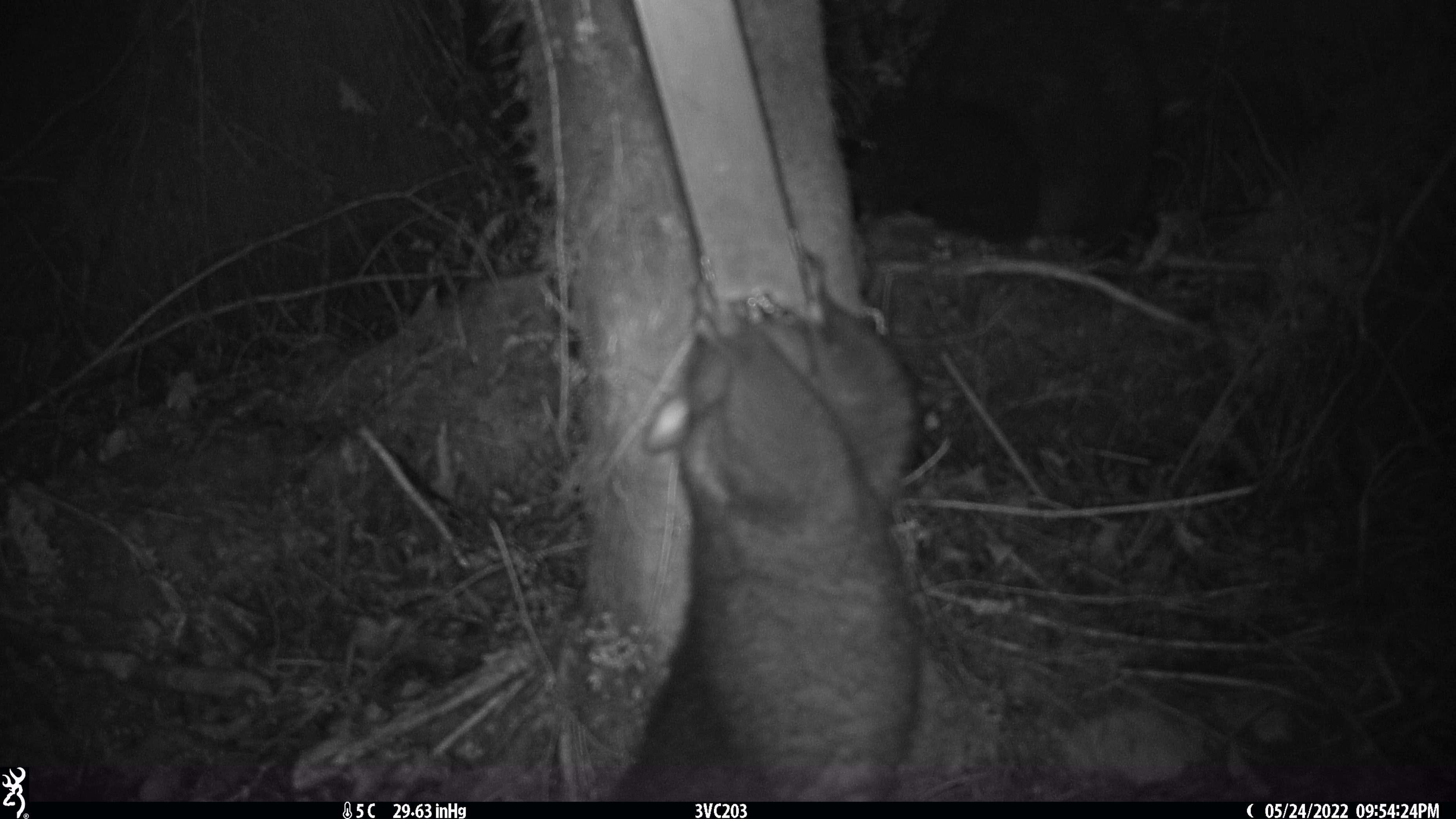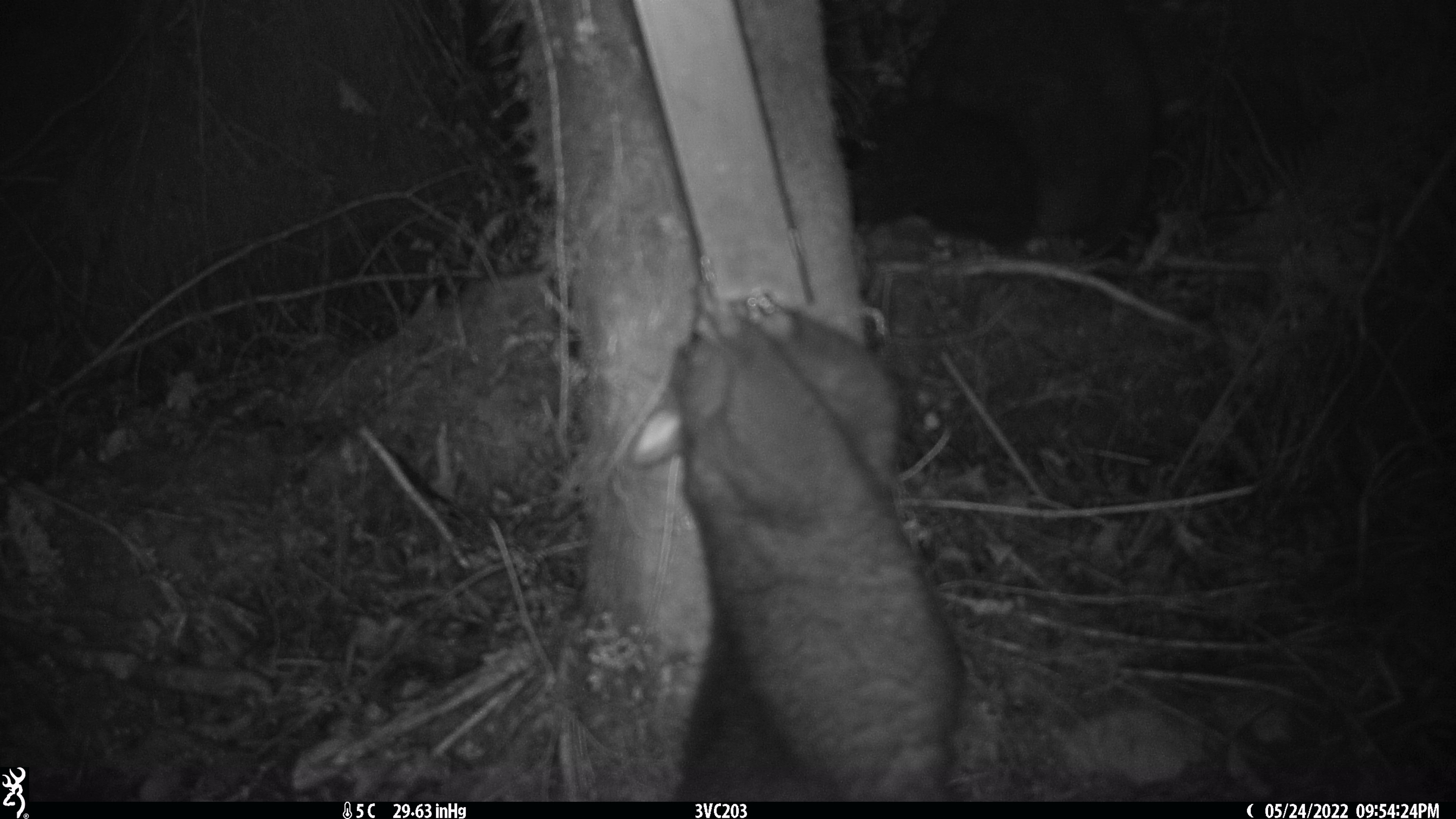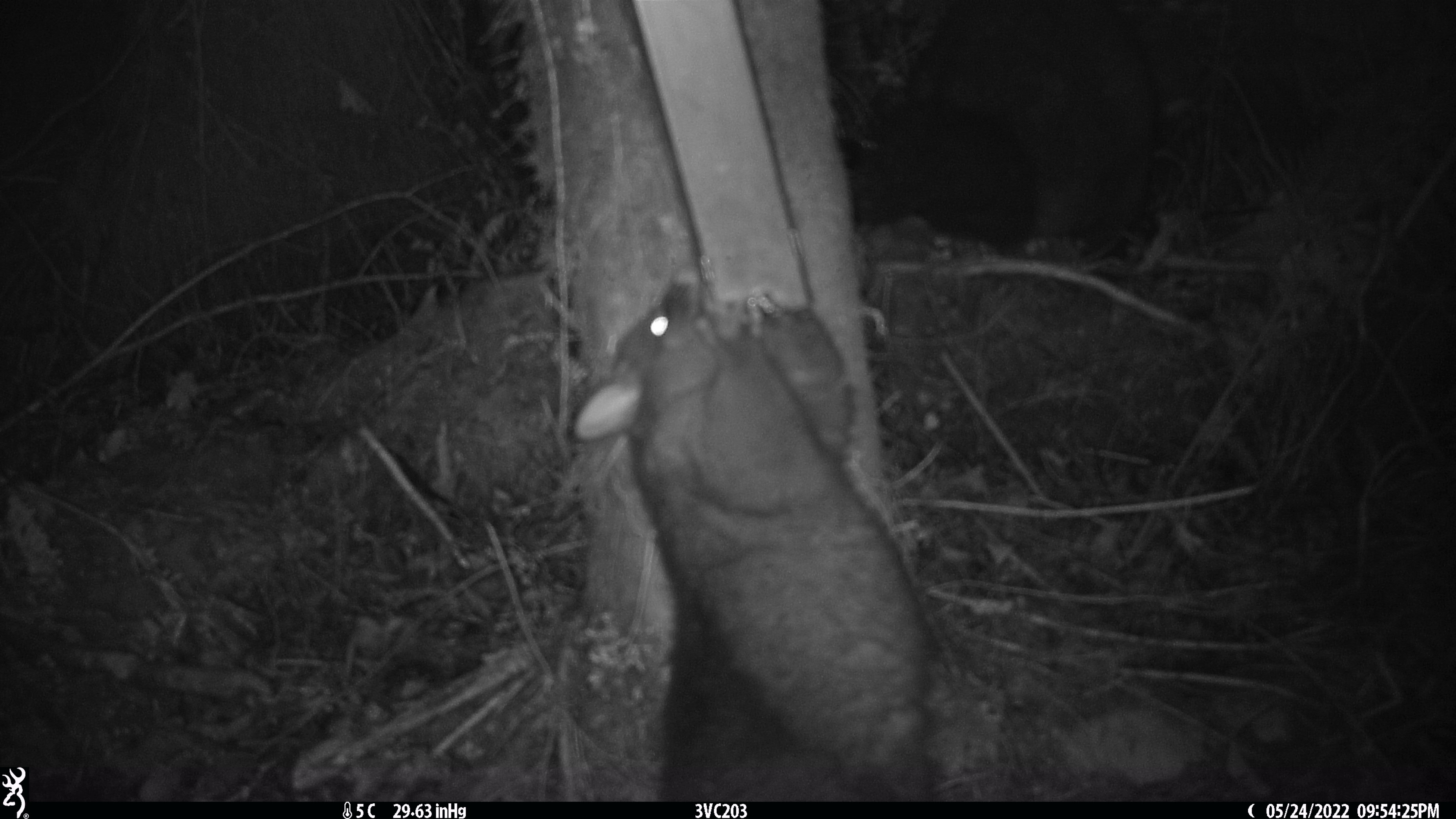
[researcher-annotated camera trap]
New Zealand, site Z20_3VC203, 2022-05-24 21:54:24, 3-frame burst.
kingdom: Animalia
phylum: Chordata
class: Mammalia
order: Diprotodontia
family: Phalangeridae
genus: Trichosurus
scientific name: Trichosurus vulpecula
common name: common brushtail possum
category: possum